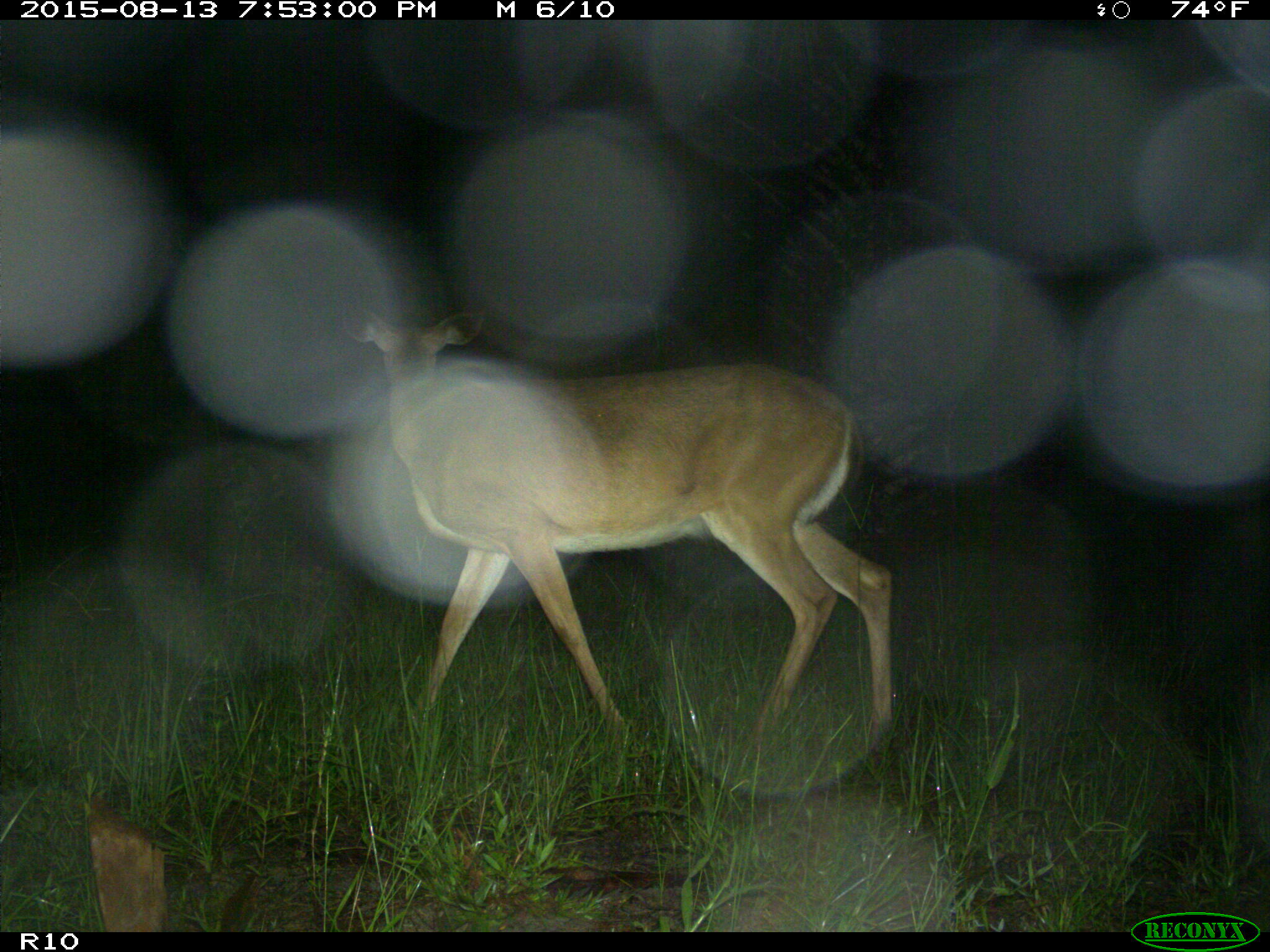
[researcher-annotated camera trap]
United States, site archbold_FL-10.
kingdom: Animalia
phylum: Chordata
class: Mammalia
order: Artiodactyla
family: Cervidae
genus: Odocoileus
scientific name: Odocoileus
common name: deer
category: unidentified deer